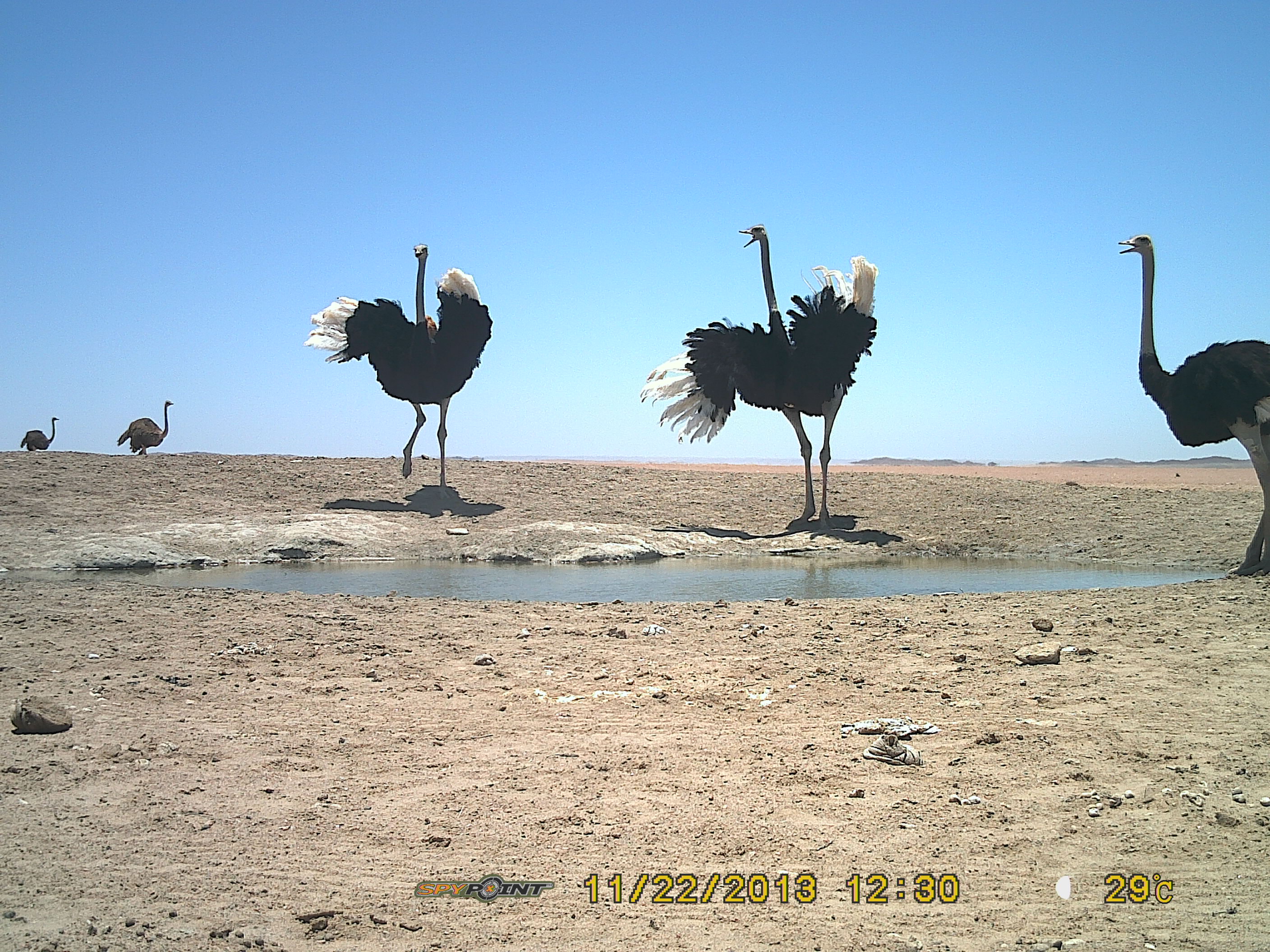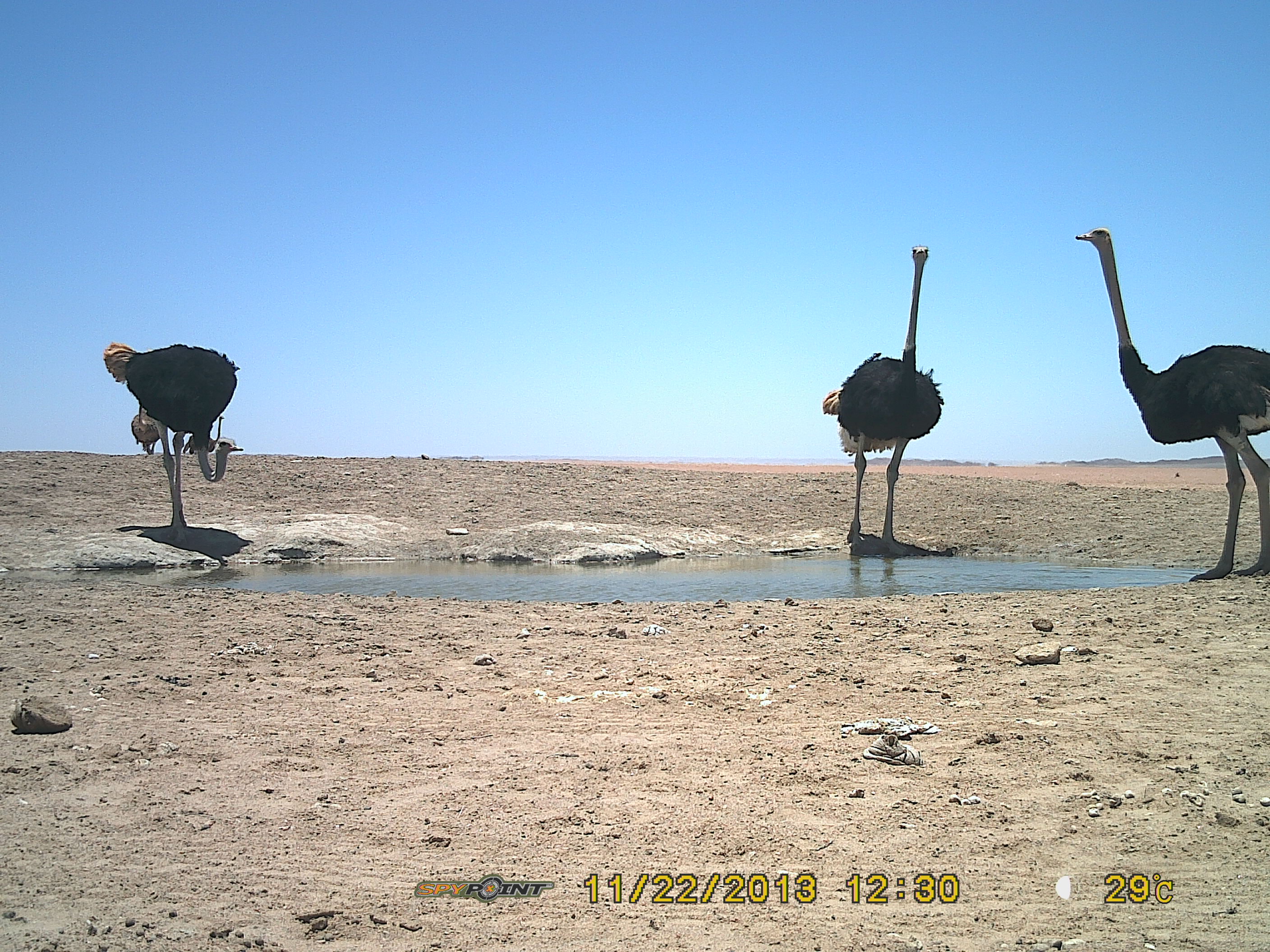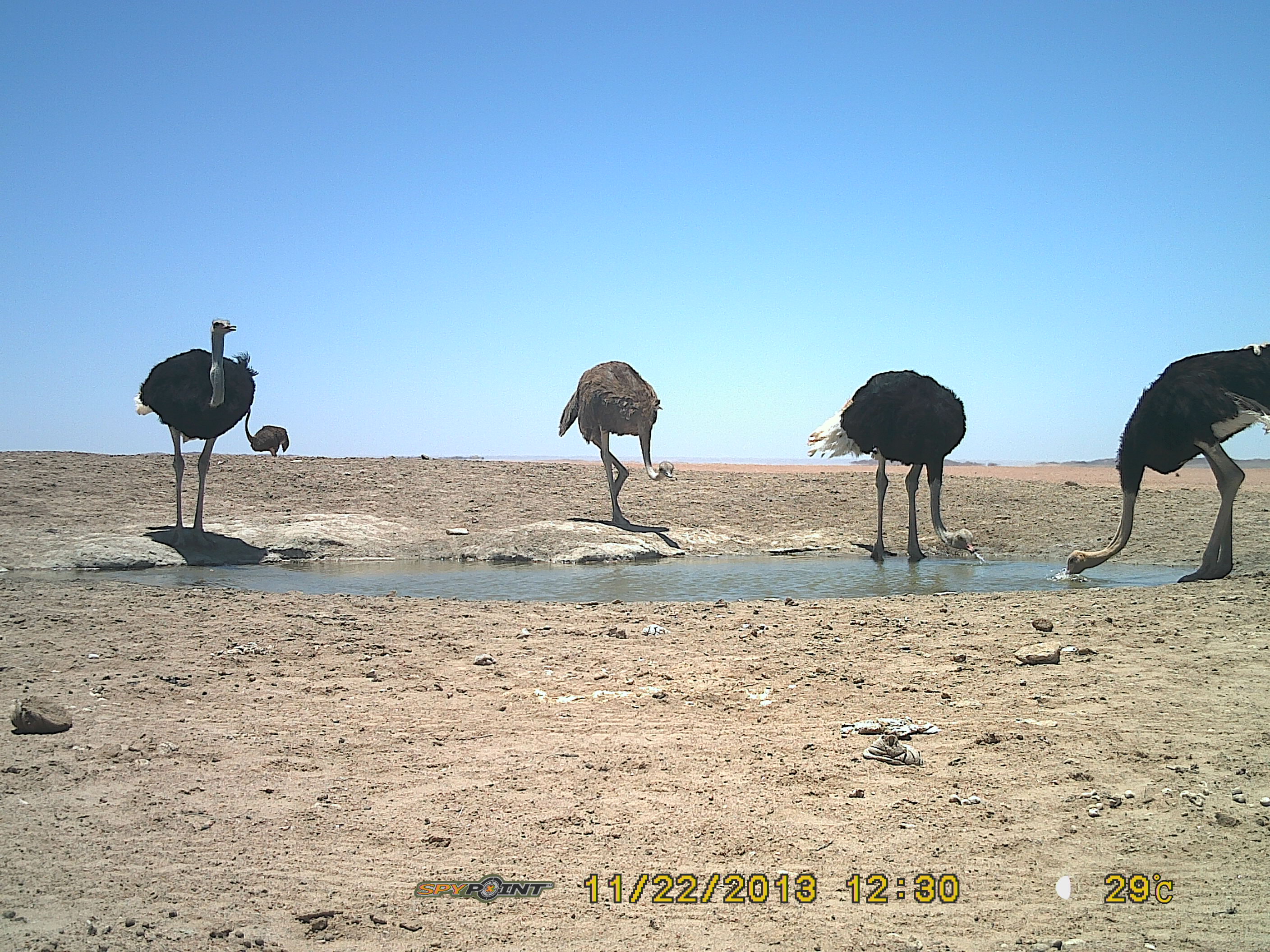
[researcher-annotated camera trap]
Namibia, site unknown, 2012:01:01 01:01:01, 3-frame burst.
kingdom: Animalia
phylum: Chordata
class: Aves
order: Struthioniformes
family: Struthionidae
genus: Struthio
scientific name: Struthio camelus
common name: common ostrich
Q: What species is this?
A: Struthio camelus (common ostrich).